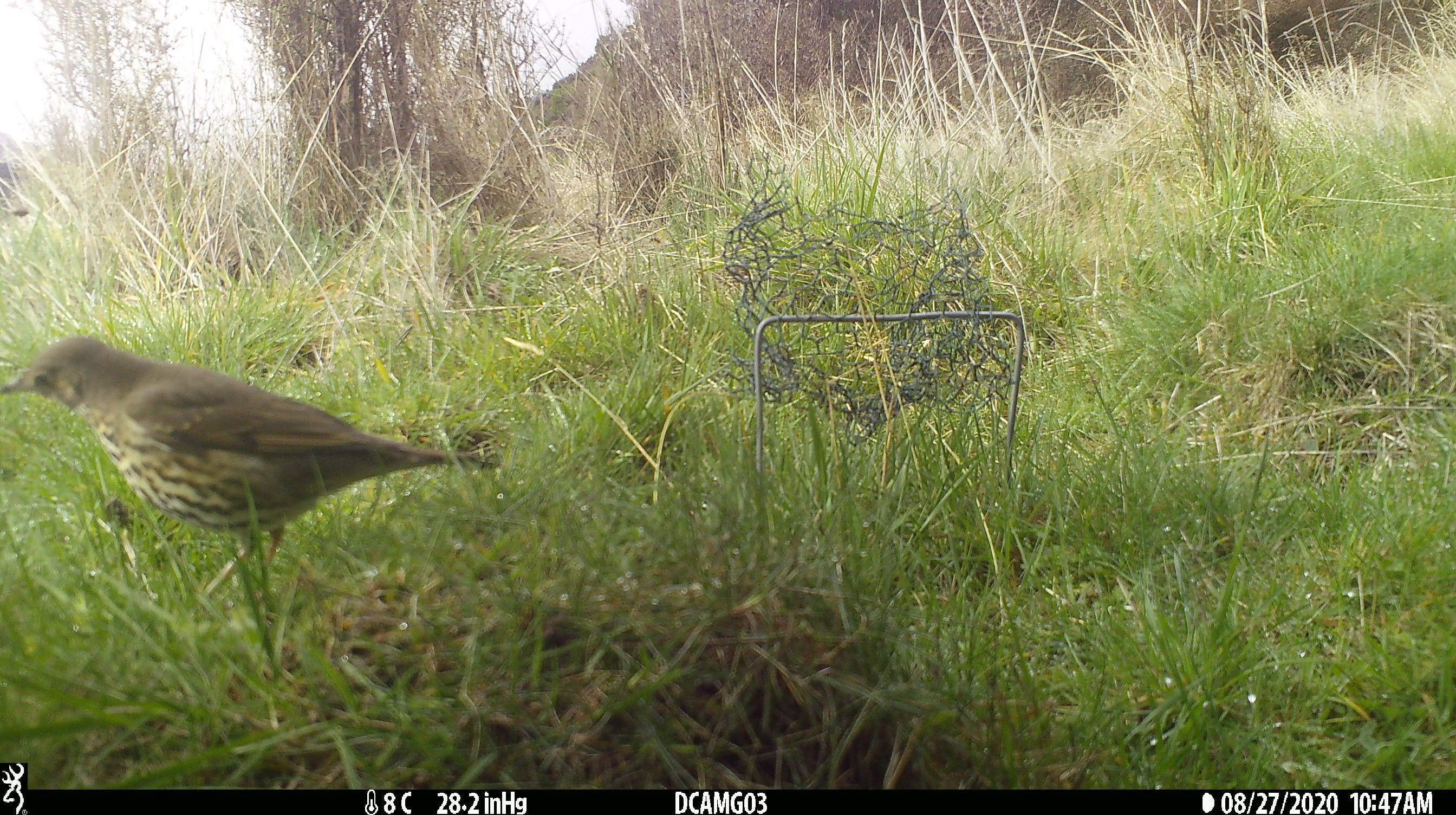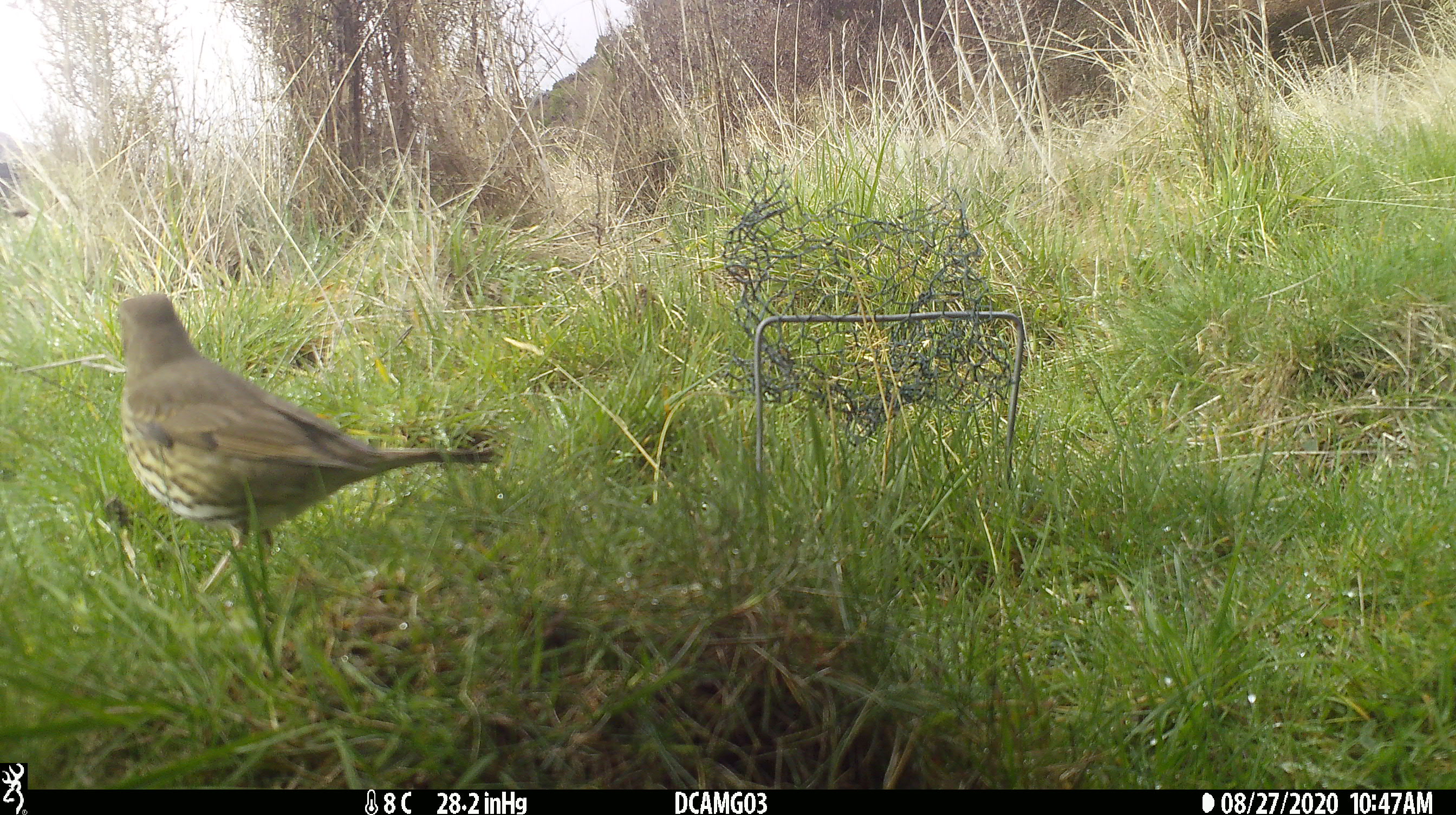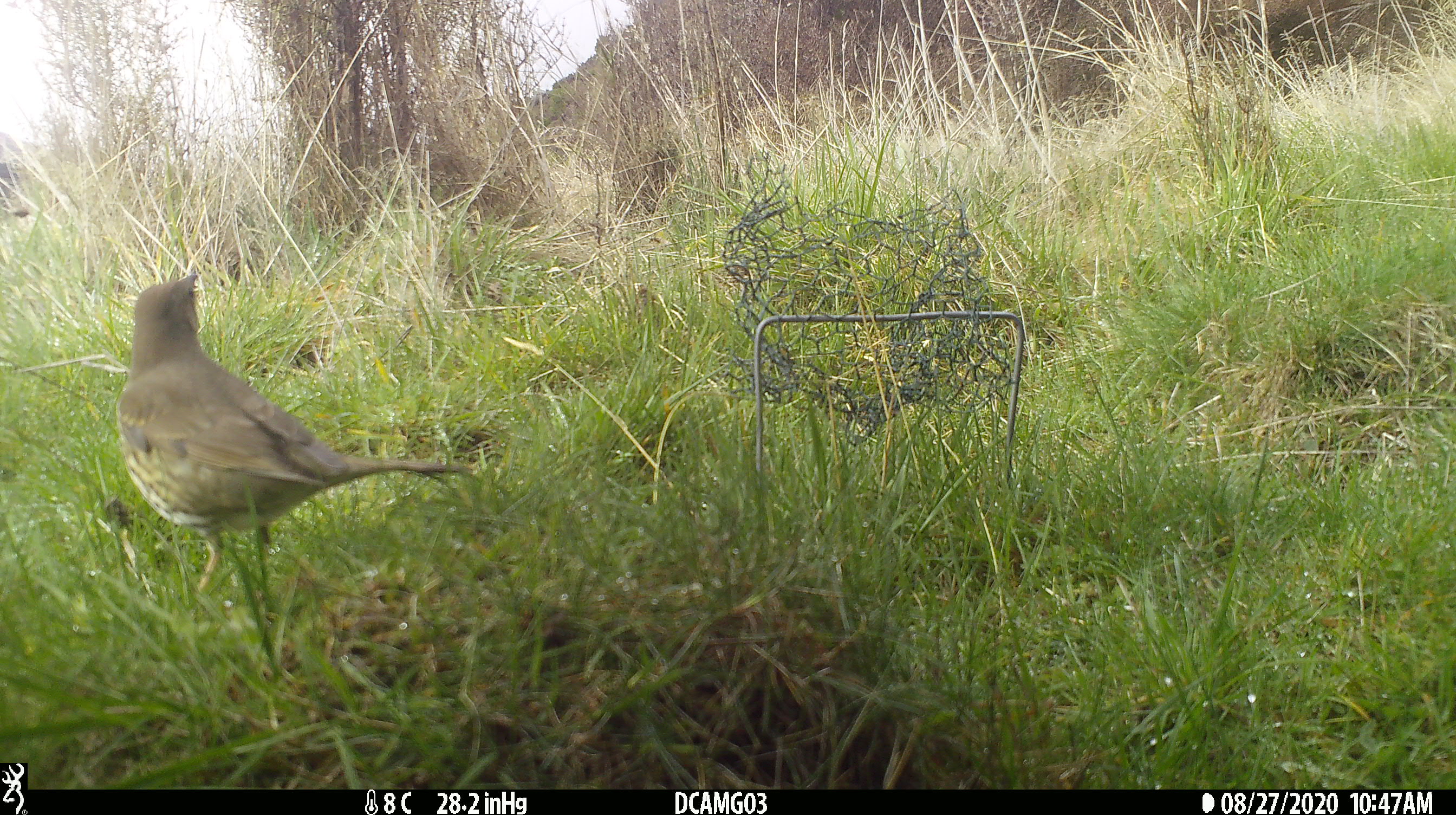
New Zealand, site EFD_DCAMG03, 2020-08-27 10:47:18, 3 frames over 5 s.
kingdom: Animalia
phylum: Chordata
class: Aves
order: Passeriformes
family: Turdidae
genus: Turdus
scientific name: Turdus philomelos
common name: song thrush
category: thrush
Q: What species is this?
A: Thrush (song thrush) (Turdus philomelos).